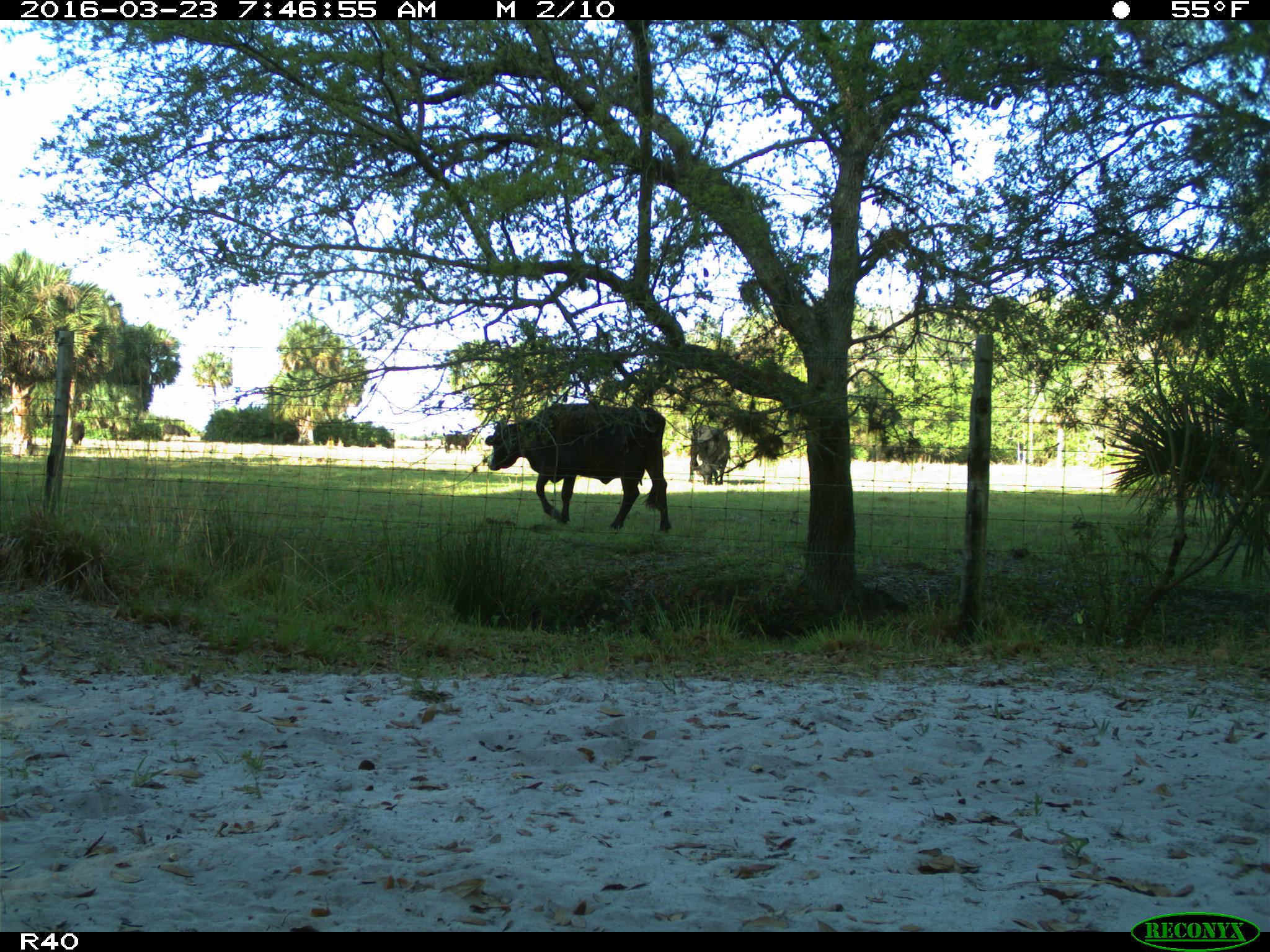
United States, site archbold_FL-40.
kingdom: Animalia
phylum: Chordata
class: Mammalia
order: Artiodactyla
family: Bovidae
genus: Bos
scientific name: Bos taurus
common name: domestic cow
Bos taurus (domestic cow).